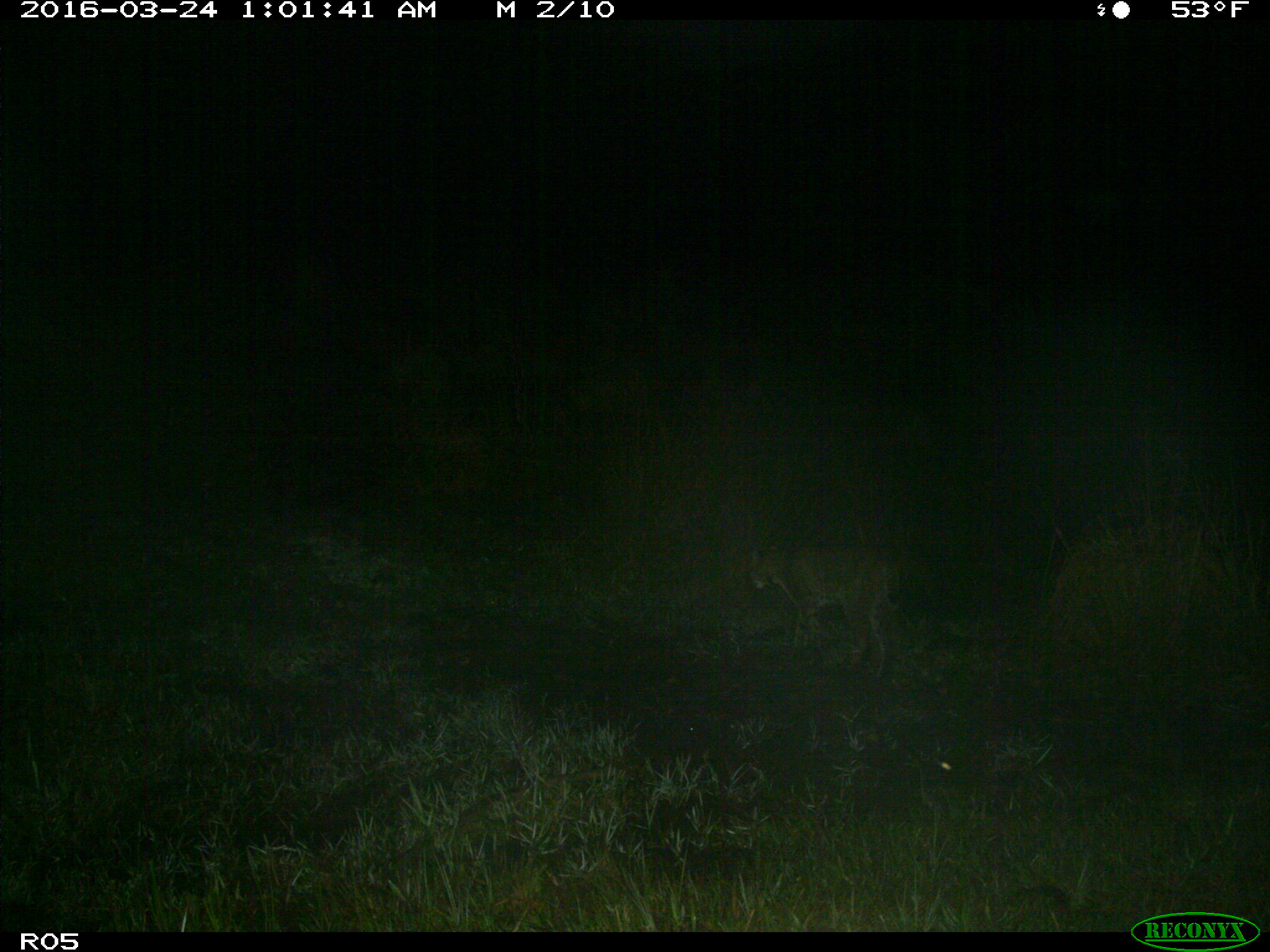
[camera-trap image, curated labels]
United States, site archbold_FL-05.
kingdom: Animalia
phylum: Chordata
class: Mammalia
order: Carnivora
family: Felidae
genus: Lynx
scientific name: Lynx rufus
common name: bobcat